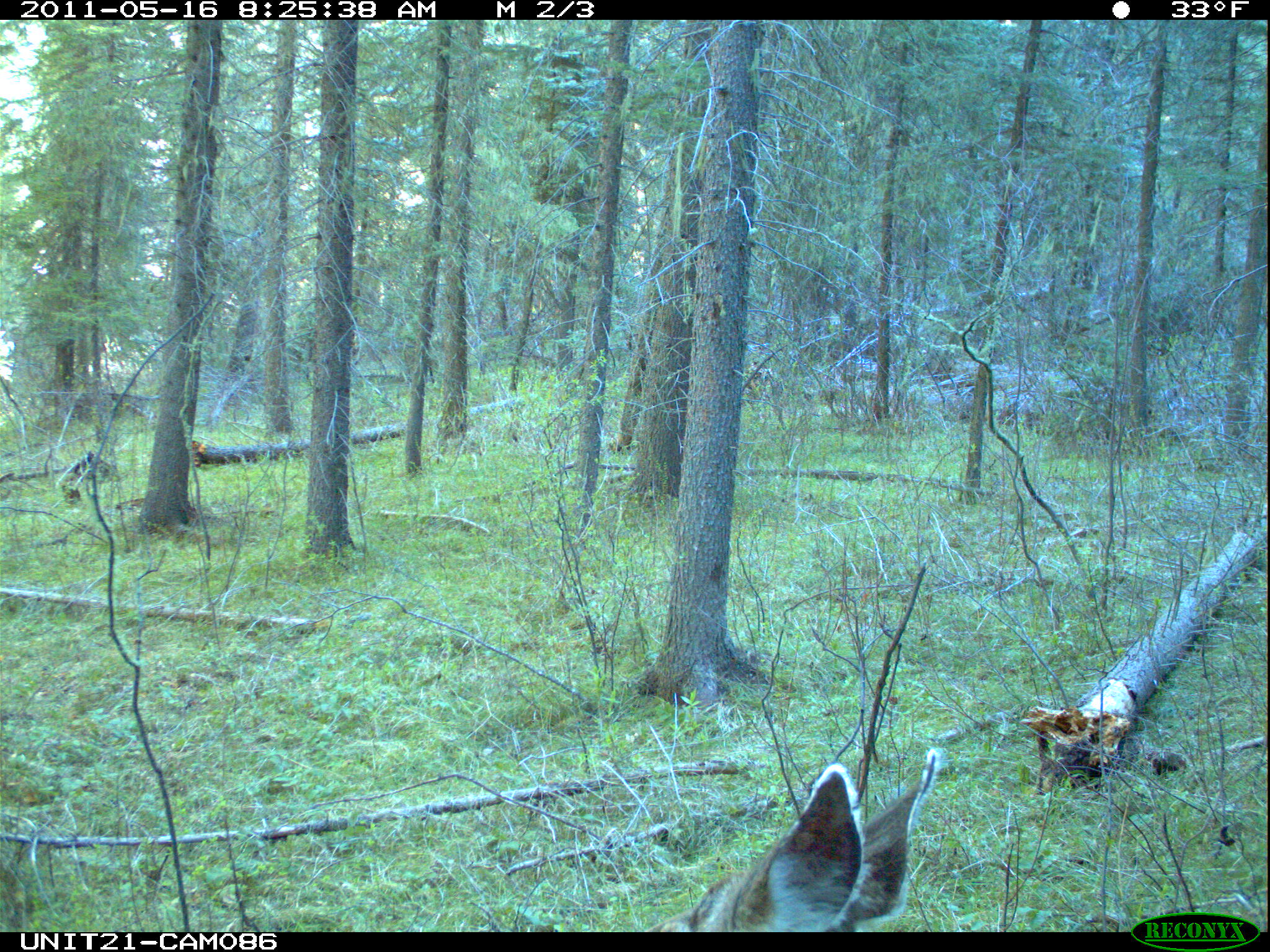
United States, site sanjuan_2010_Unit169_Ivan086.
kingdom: Animalia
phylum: Chordata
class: Mammalia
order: Artiodactyla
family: Cervidae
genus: Odocoileus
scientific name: Odocoileus hemionus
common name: mule deer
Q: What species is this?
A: Odocoileus hemionus (mule deer).